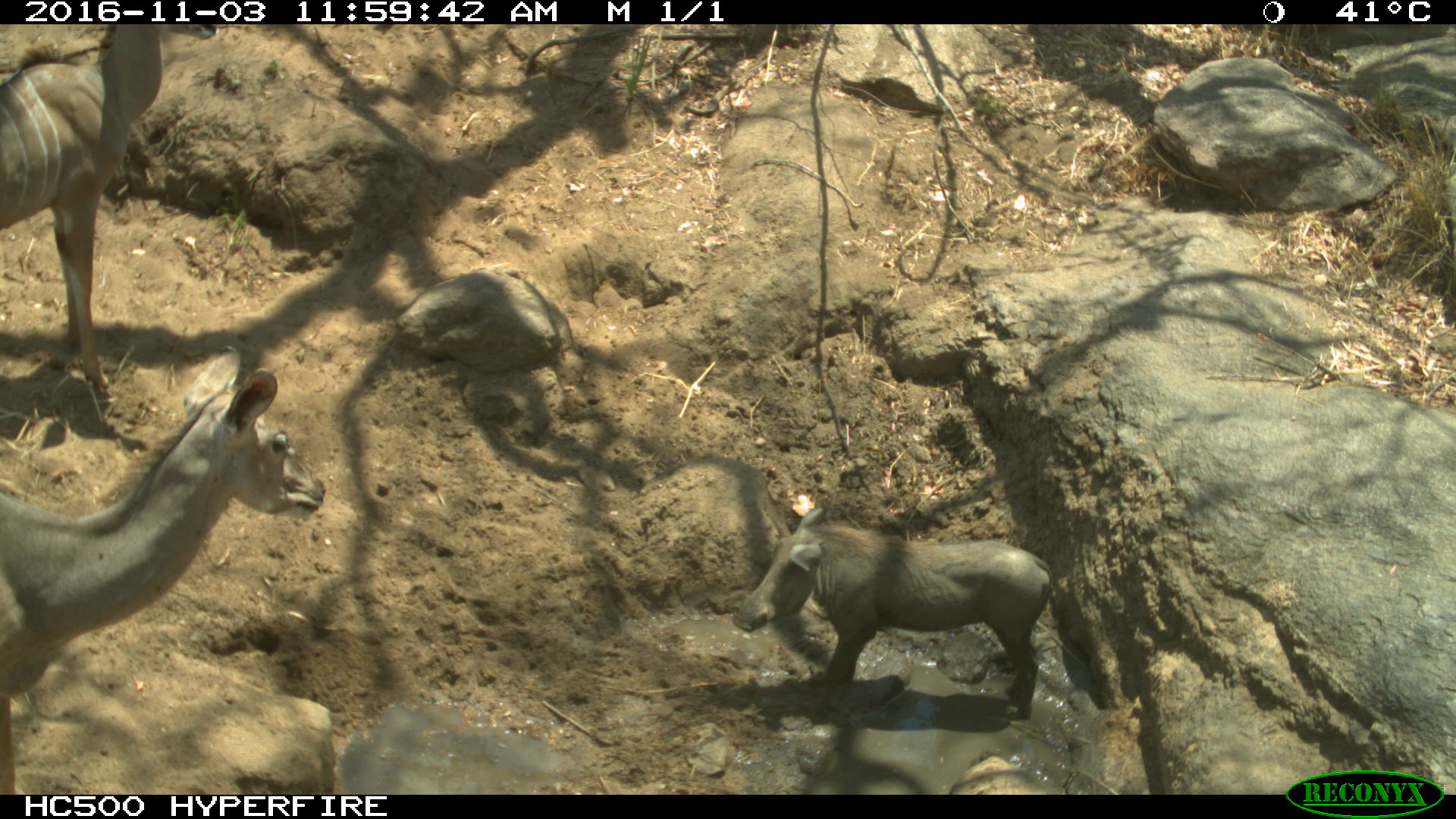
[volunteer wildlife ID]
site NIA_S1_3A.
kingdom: Animalia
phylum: Chordata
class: Mammalia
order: Artiodactyla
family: Bovidae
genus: Tragelaphus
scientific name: Tragelaphus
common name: kudu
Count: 2.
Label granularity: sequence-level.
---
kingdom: Animalia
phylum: Chordata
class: Mammalia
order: Artiodactyla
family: Suidae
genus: Phacochoerus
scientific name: Phacochoerus africanus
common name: warthog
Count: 1.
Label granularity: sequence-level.